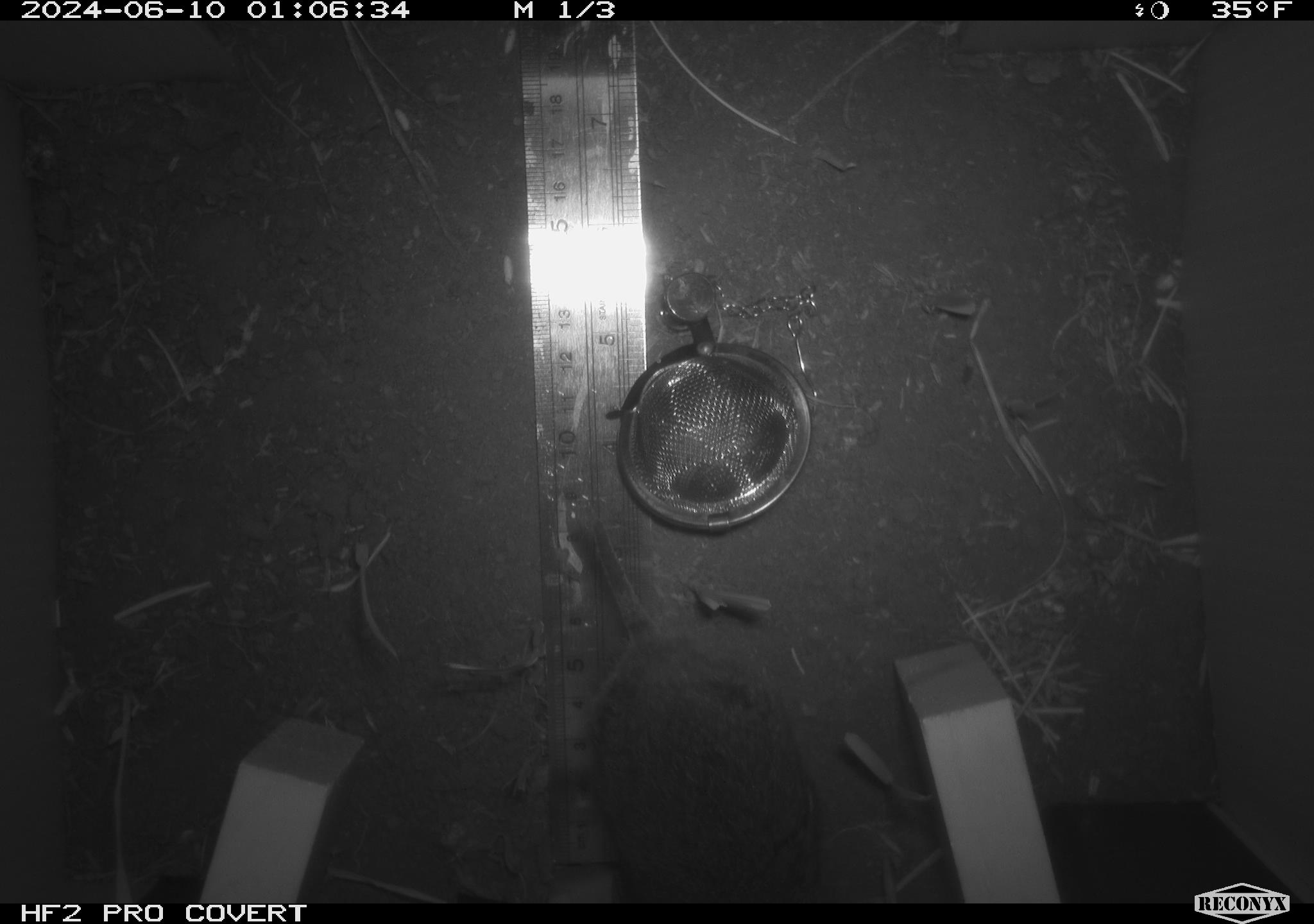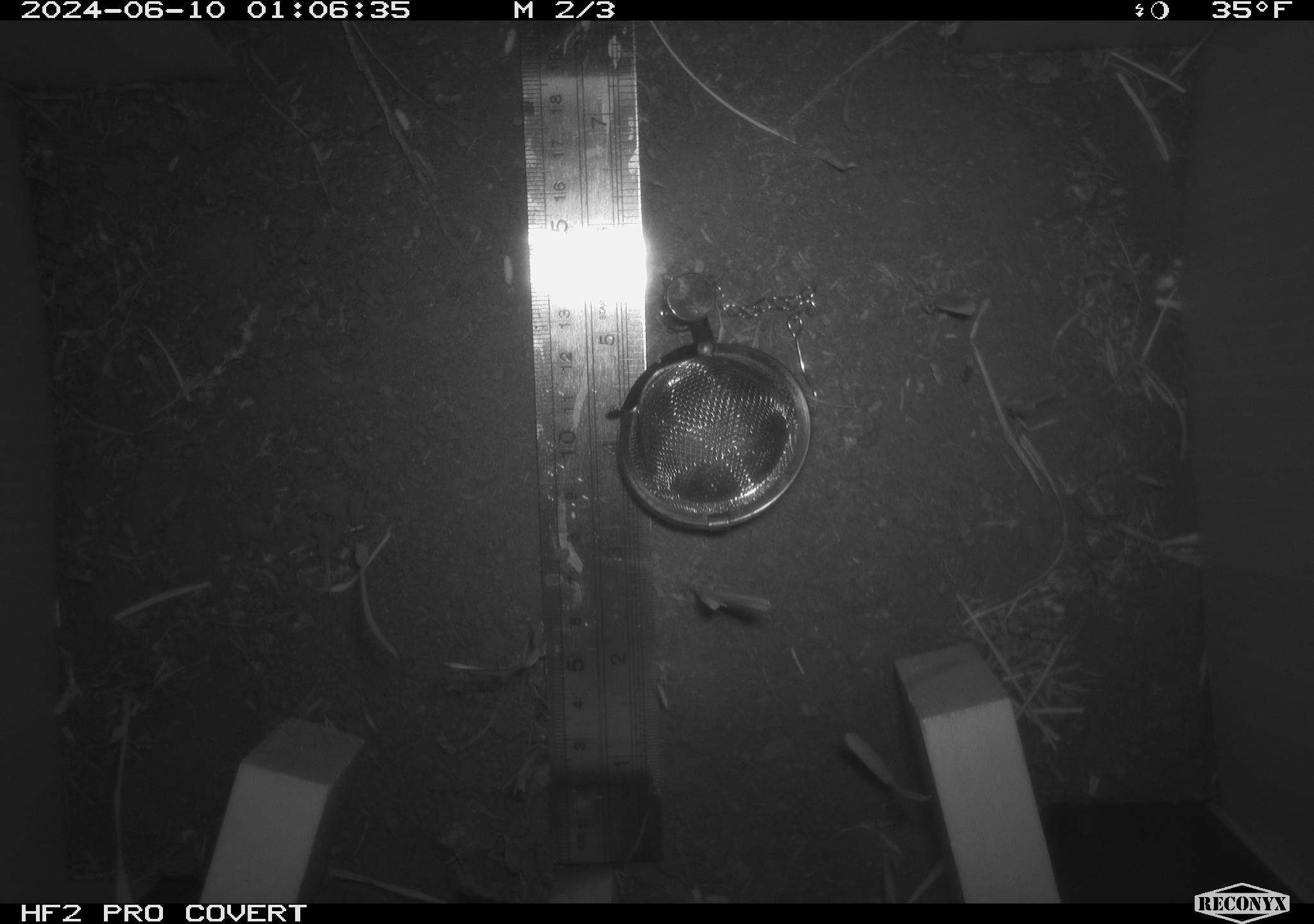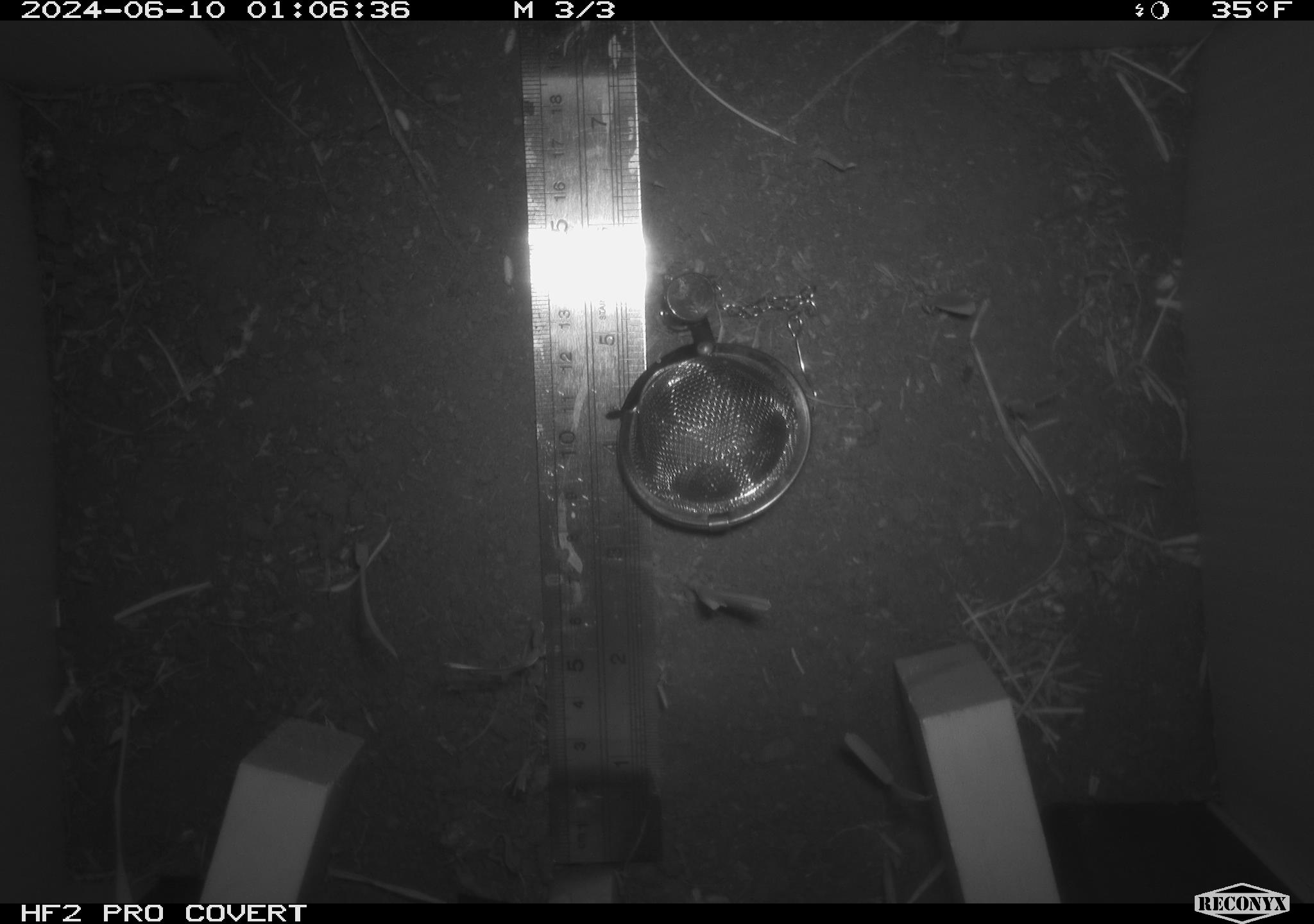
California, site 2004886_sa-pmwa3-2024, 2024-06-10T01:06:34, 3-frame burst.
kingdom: Animalia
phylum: Chordata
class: Mammalia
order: Rodentia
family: Cricetidae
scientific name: Arvicolinae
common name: voles, lemmings, and muskrats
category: arvicolinae subfamily